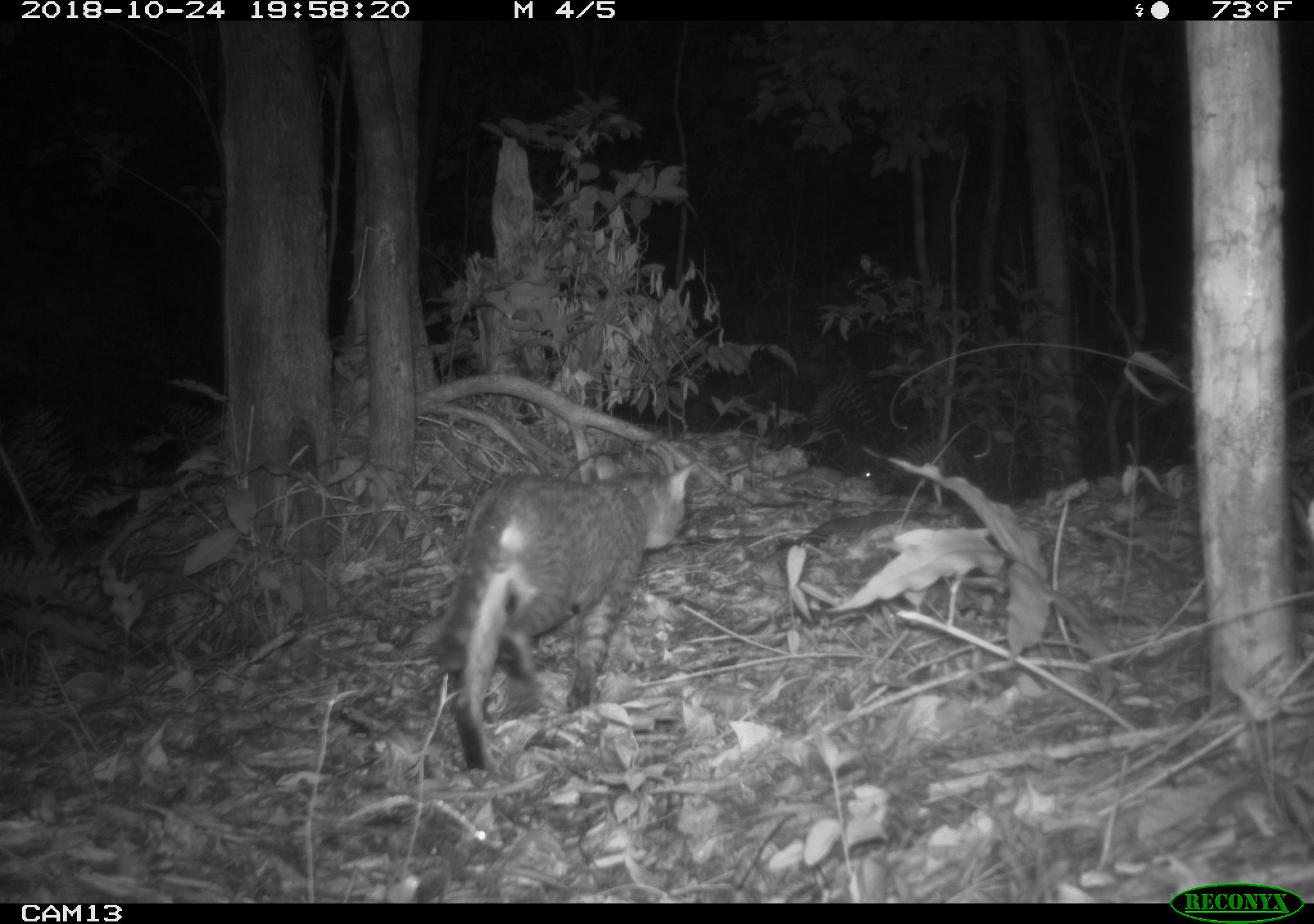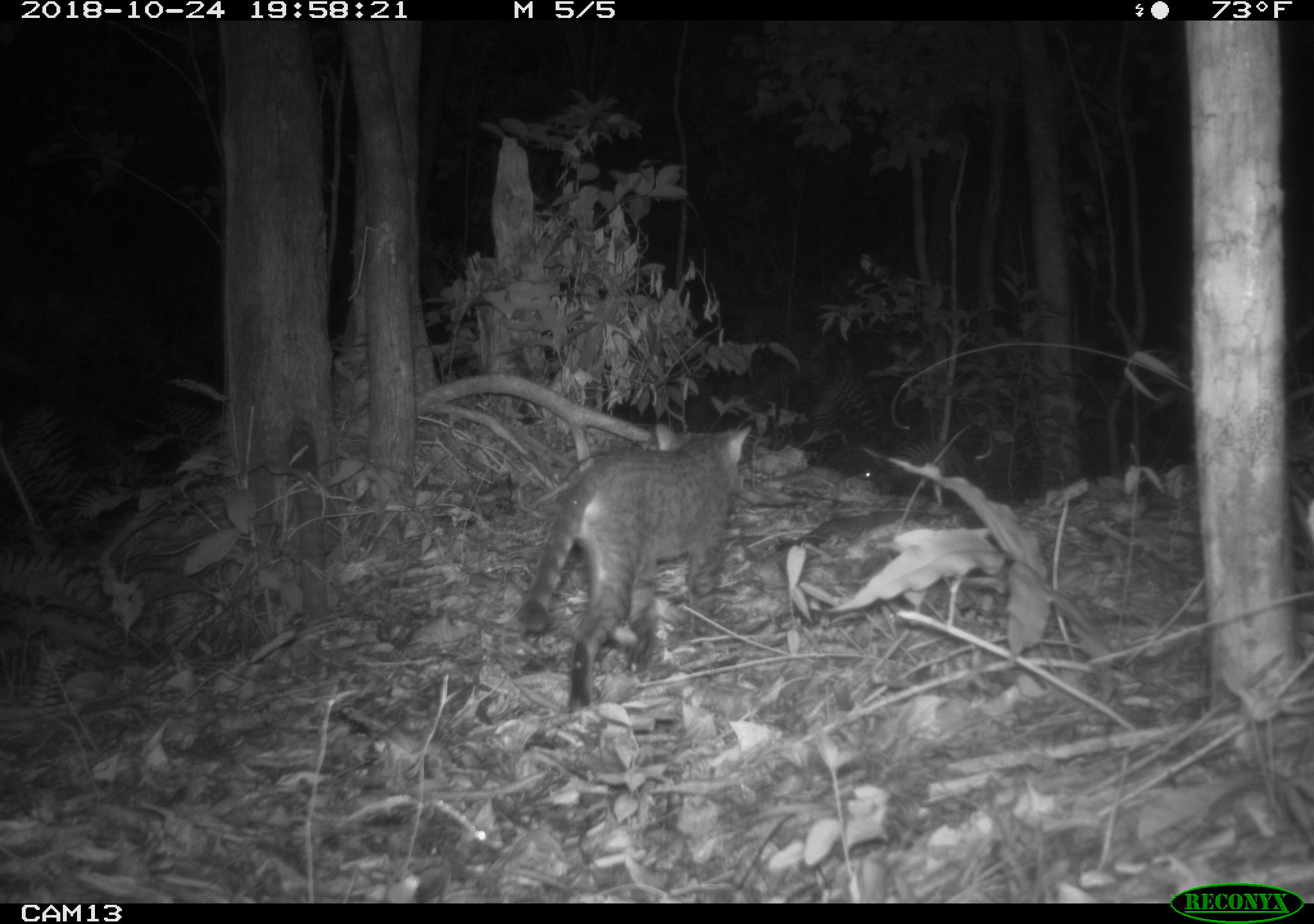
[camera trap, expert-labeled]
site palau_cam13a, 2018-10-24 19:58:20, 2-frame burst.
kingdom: Animalia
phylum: Chordata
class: Mammalia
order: Carnivora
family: Felidae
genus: Felis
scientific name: Felis catus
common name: cat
Cat (Felis catus).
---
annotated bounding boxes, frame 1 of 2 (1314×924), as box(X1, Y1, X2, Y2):
cat: box(428, 454, 692, 773)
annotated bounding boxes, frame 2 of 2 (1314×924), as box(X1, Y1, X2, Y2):
cat: box(515, 425, 749, 710)